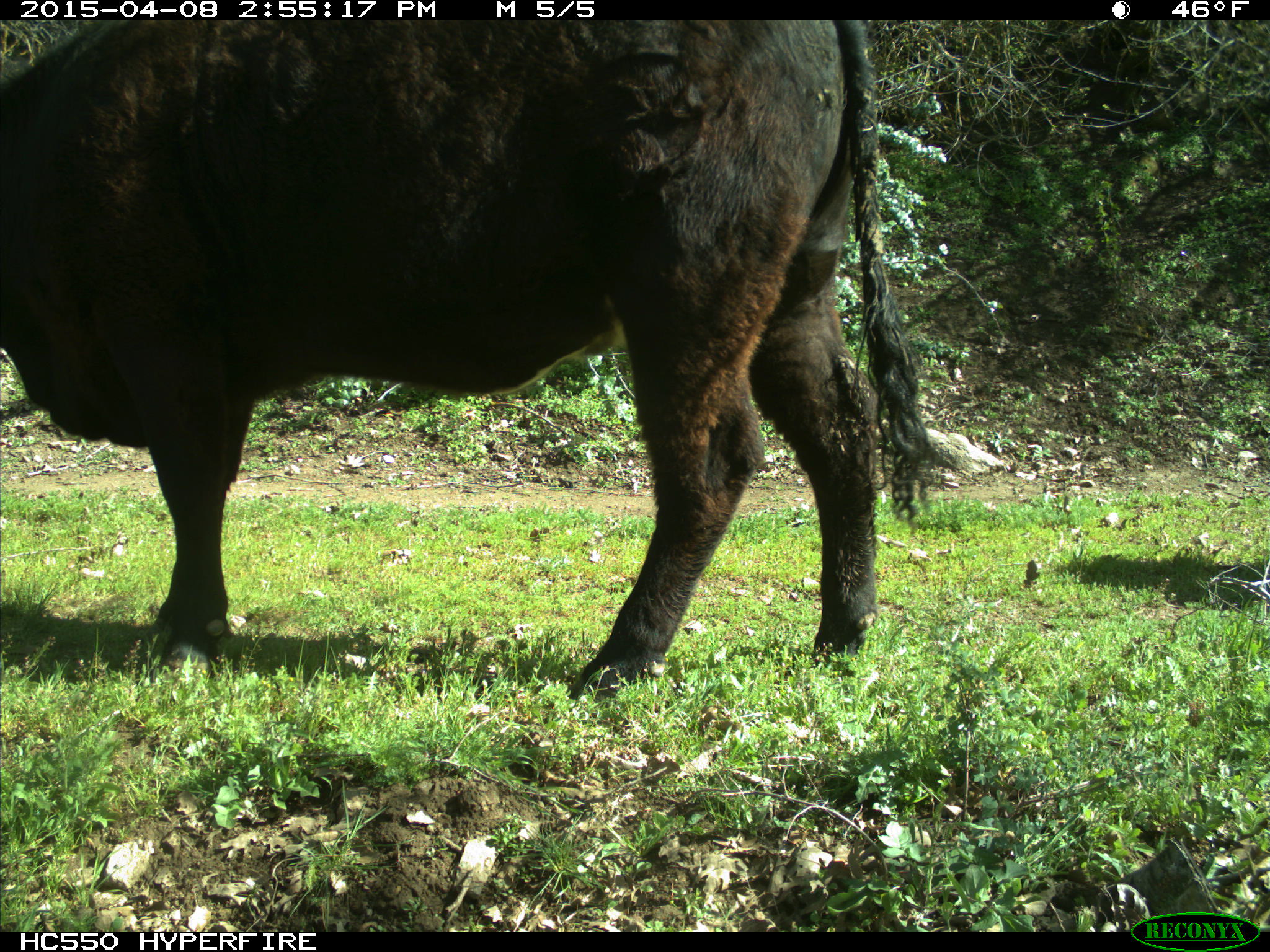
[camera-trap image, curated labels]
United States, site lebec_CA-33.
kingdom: Animalia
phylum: Chordata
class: Mammalia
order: Artiodactyla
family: Bovidae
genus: Bos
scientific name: Bos taurus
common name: domestic cow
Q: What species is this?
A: Bos taurus (domestic cow).